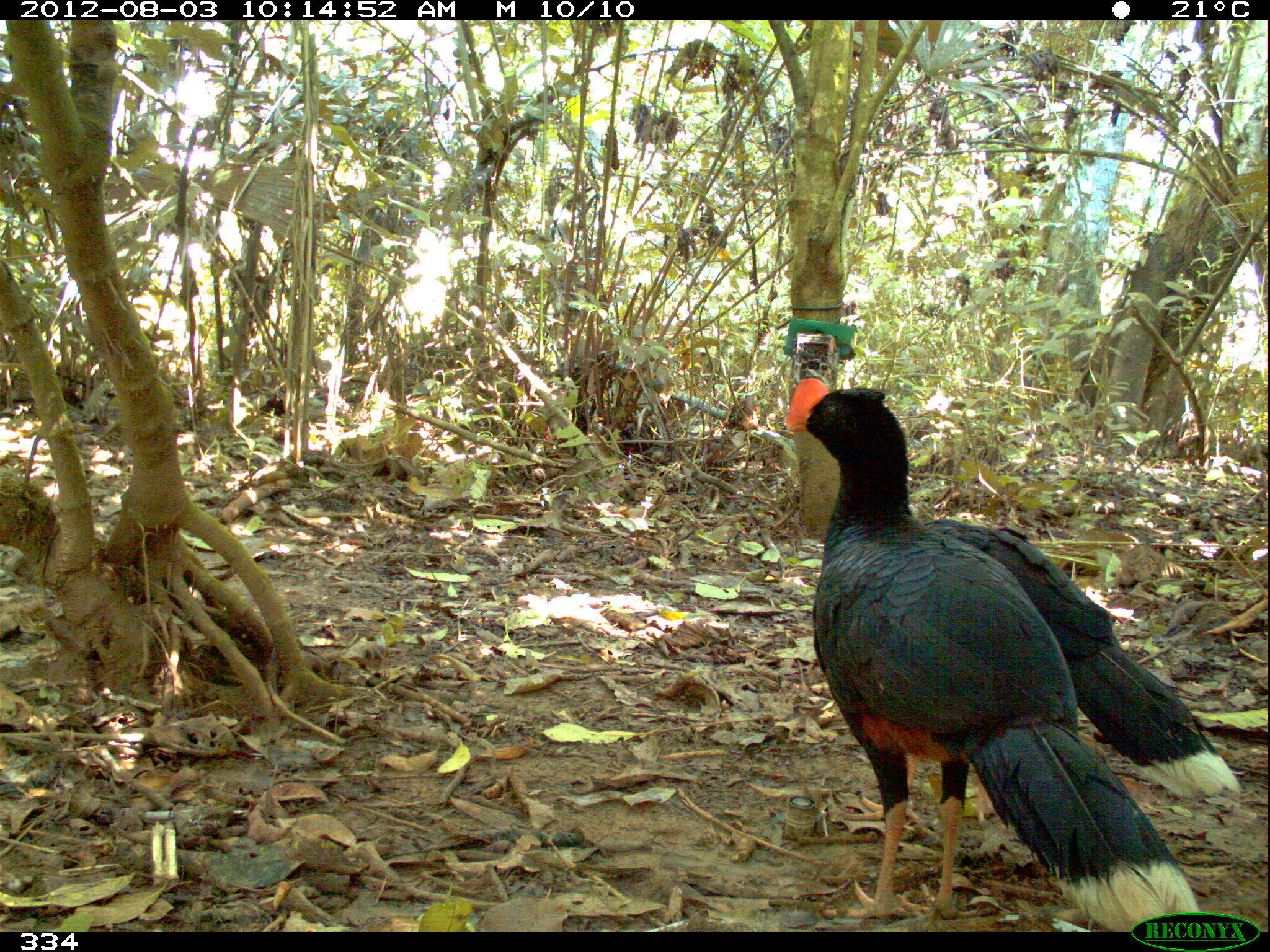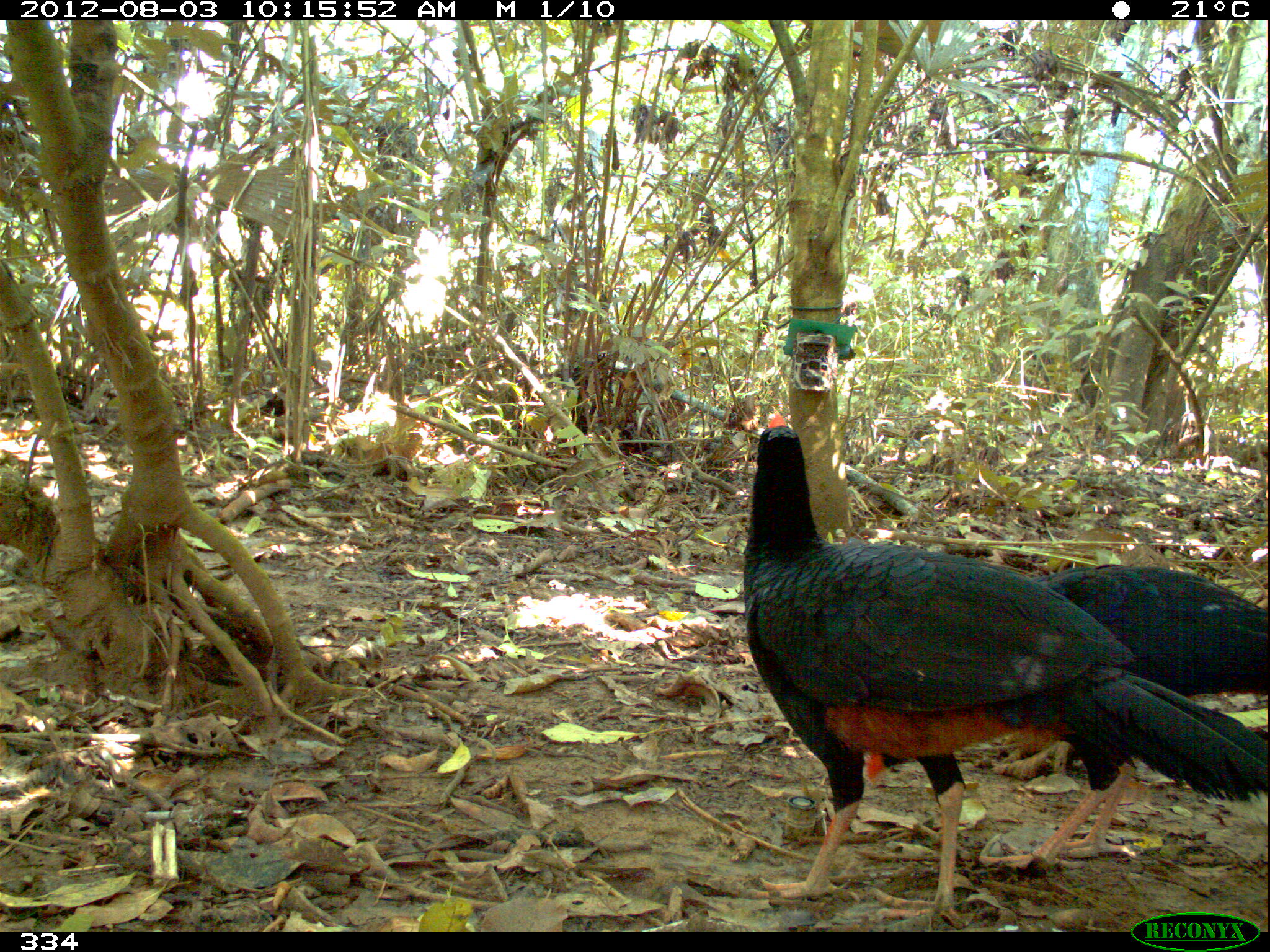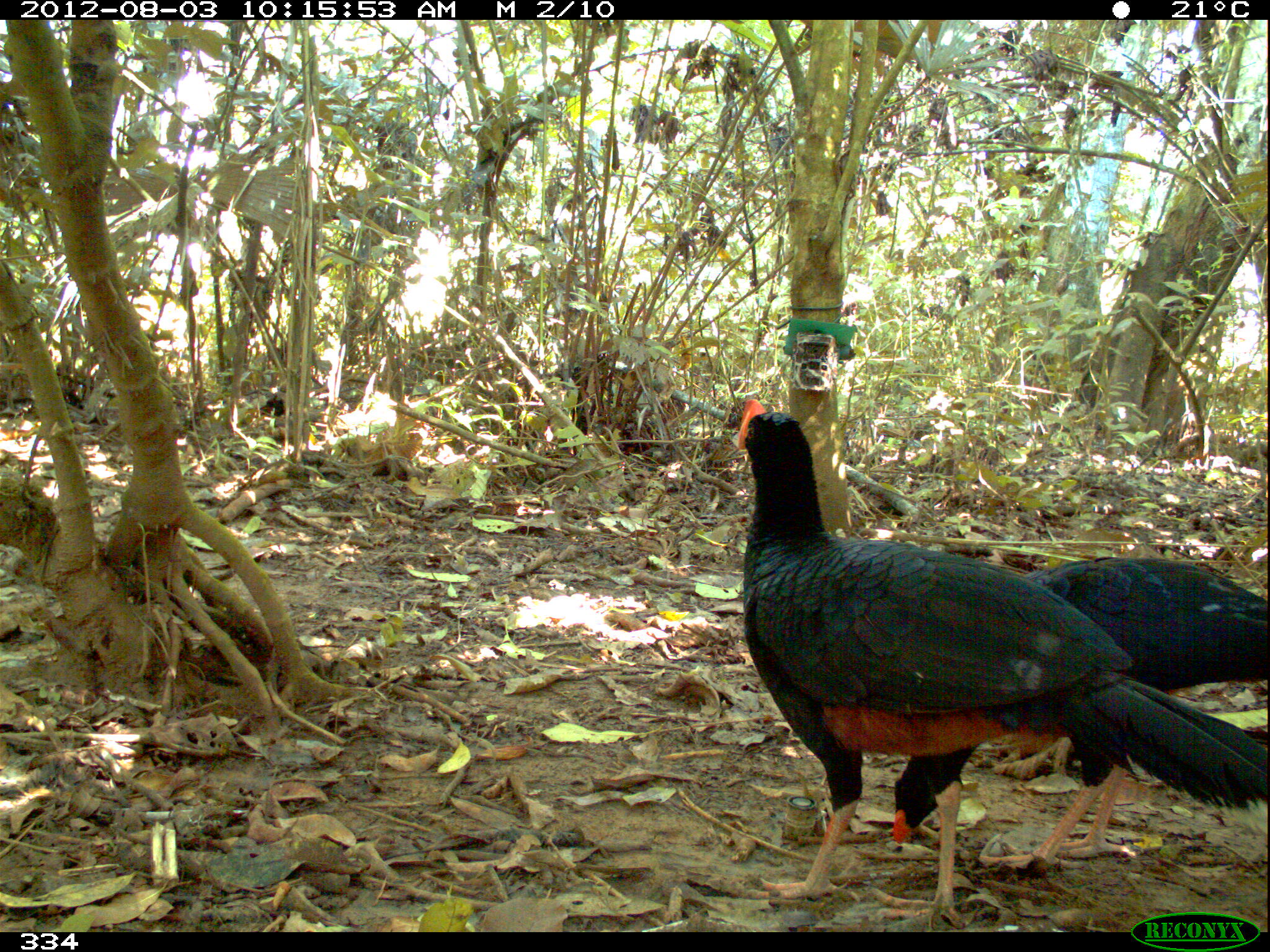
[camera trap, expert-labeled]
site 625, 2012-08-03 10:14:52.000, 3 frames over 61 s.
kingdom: Animalia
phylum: Chordata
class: Aves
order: Galliformes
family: Cracidae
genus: Mitu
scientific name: Mitu tuberosum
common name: razor-billed curassow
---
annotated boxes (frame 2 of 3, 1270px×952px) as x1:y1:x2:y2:
mitu tuberosum: 740:406:1266:929; 974:558:1270:875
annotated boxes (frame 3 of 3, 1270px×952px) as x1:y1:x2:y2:
mitu tuberosum: 709:393:1270:930; 877:547:1270:877